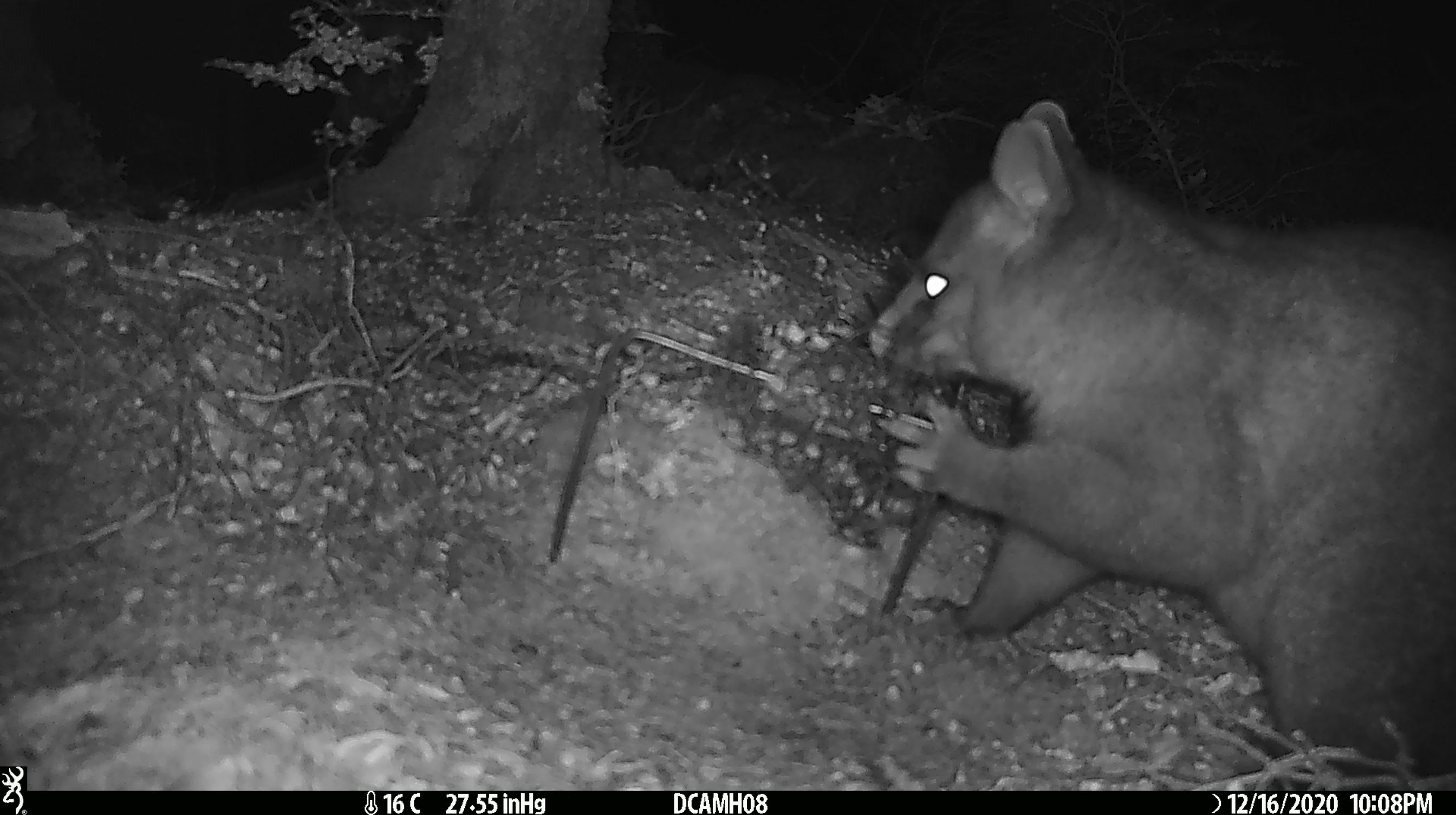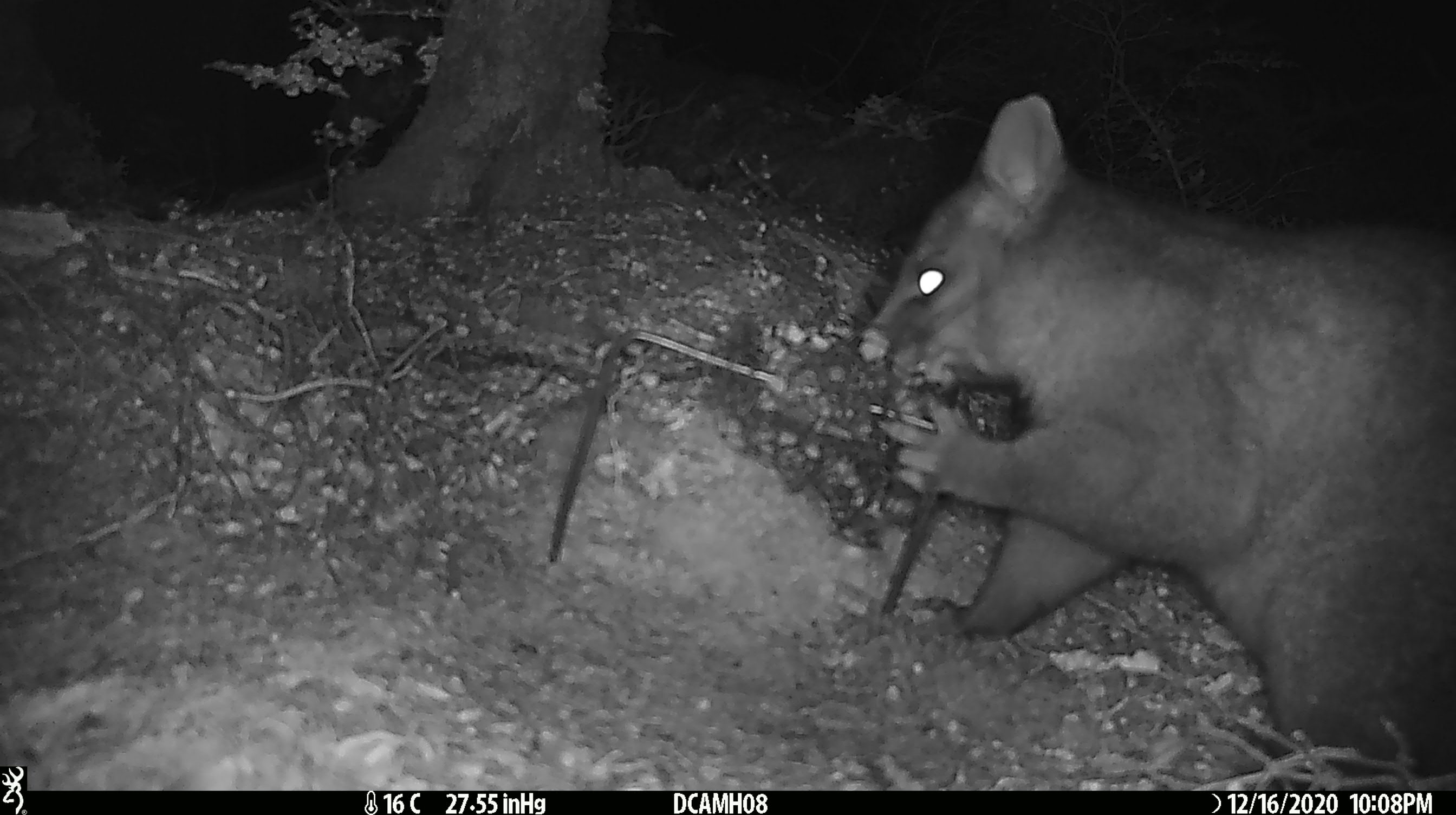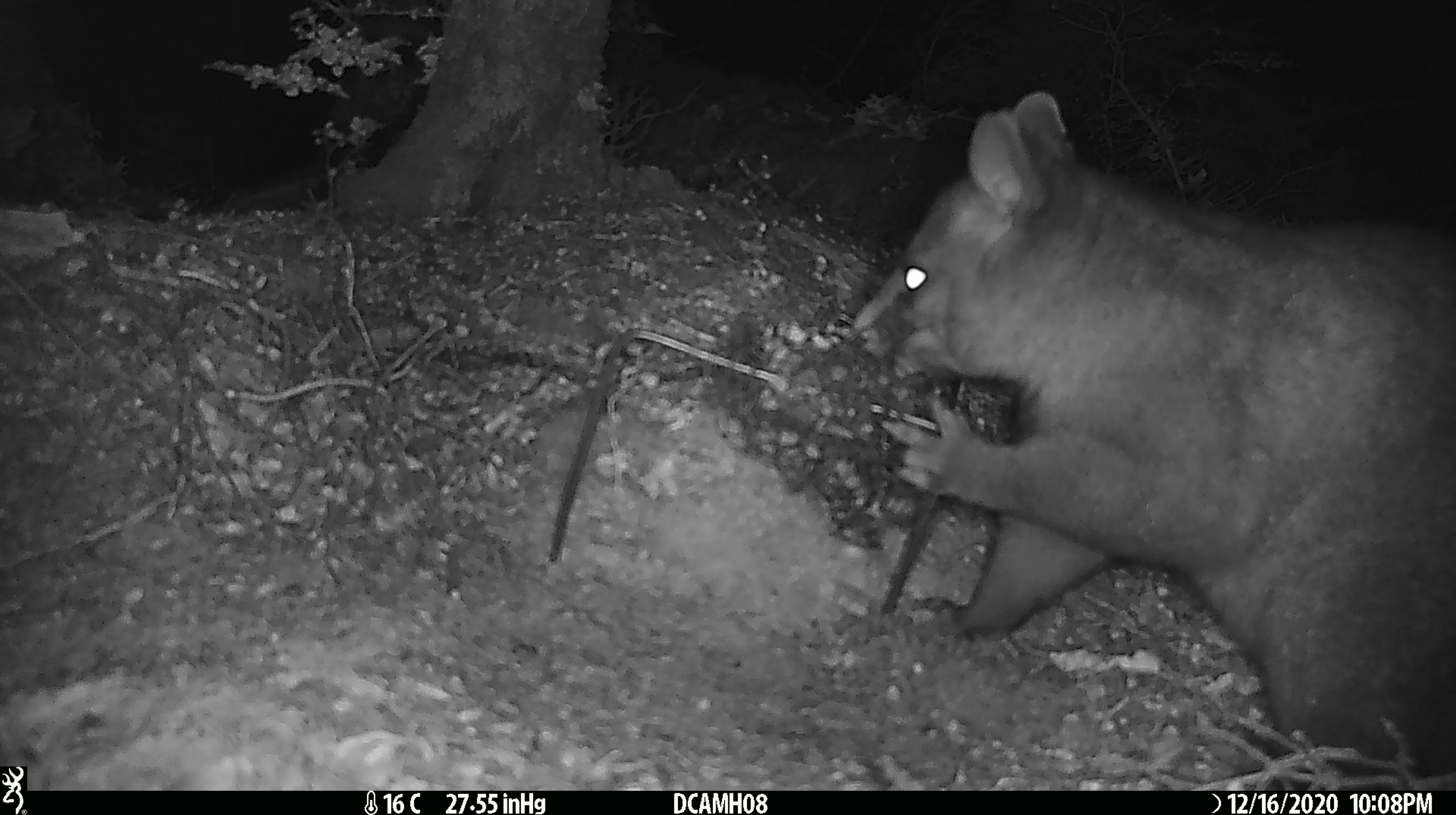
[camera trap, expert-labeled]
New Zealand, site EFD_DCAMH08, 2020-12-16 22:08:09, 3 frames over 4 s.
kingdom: Animalia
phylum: Chordata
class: Mammalia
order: Diprotodontia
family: Phalangeridae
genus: Trichosurus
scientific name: Trichosurus vulpecula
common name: common brushtail possum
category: possum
Possum (common brushtail possum) (Trichosurus vulpecula).